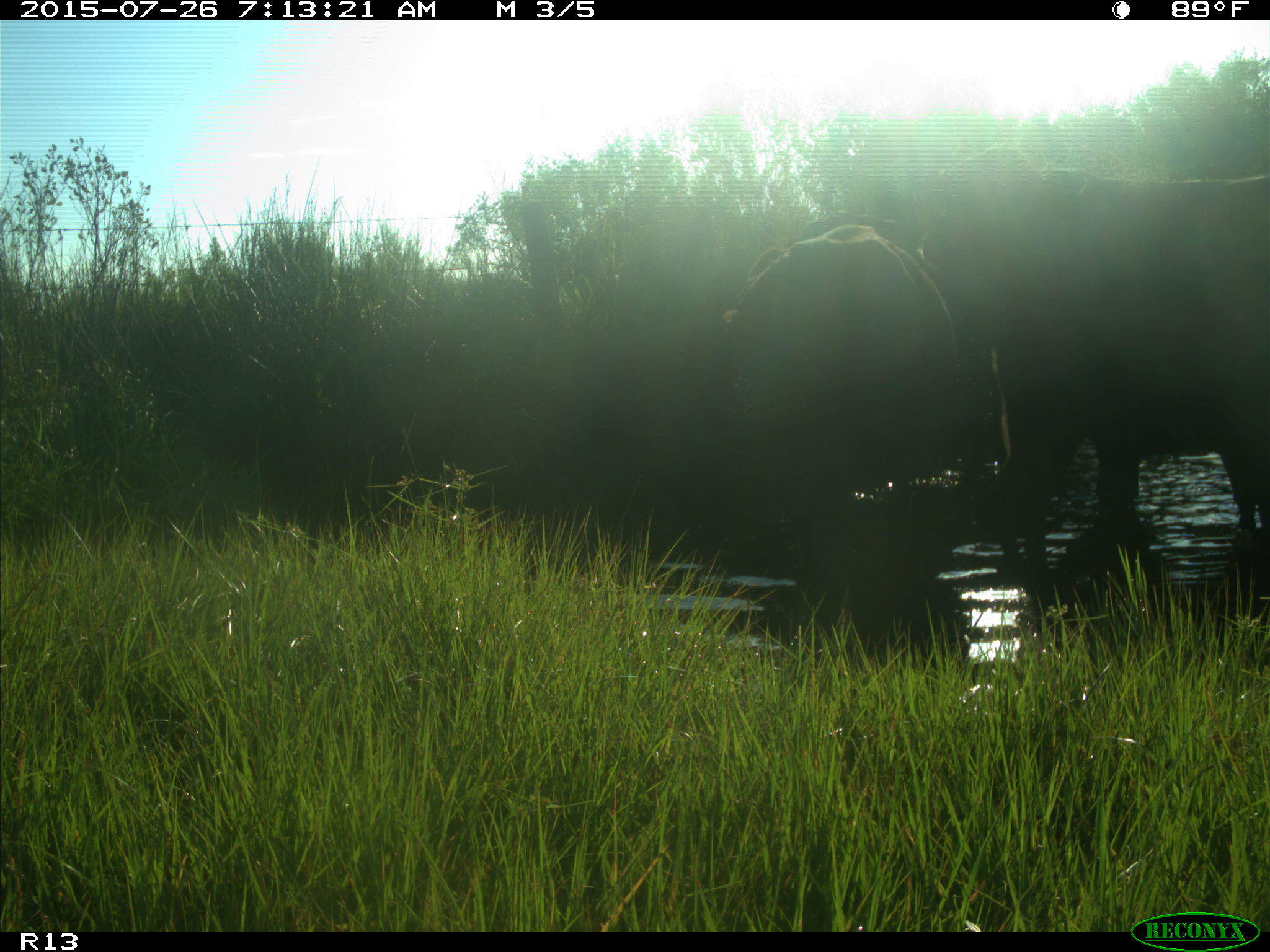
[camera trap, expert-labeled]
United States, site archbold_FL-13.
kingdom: Animalia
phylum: Chordata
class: Mammalia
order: Artiodactyla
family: Bovidae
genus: Bos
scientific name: Bos taurus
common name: domestic cow